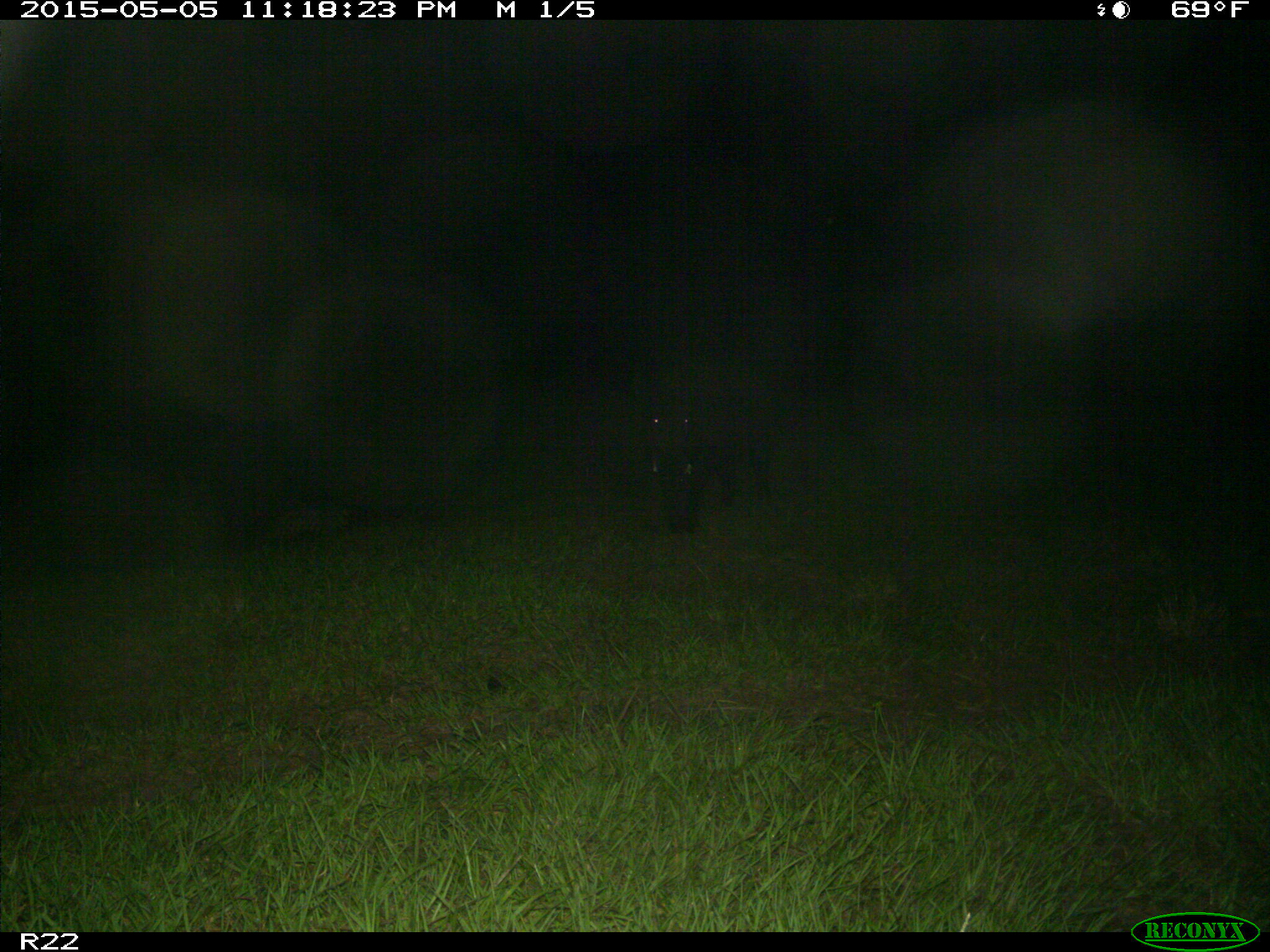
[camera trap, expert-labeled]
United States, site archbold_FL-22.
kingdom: Animalia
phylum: Chordata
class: Mammalia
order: Artiodactyla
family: Suidae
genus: Sus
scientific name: Sus scrofa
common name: wild boar